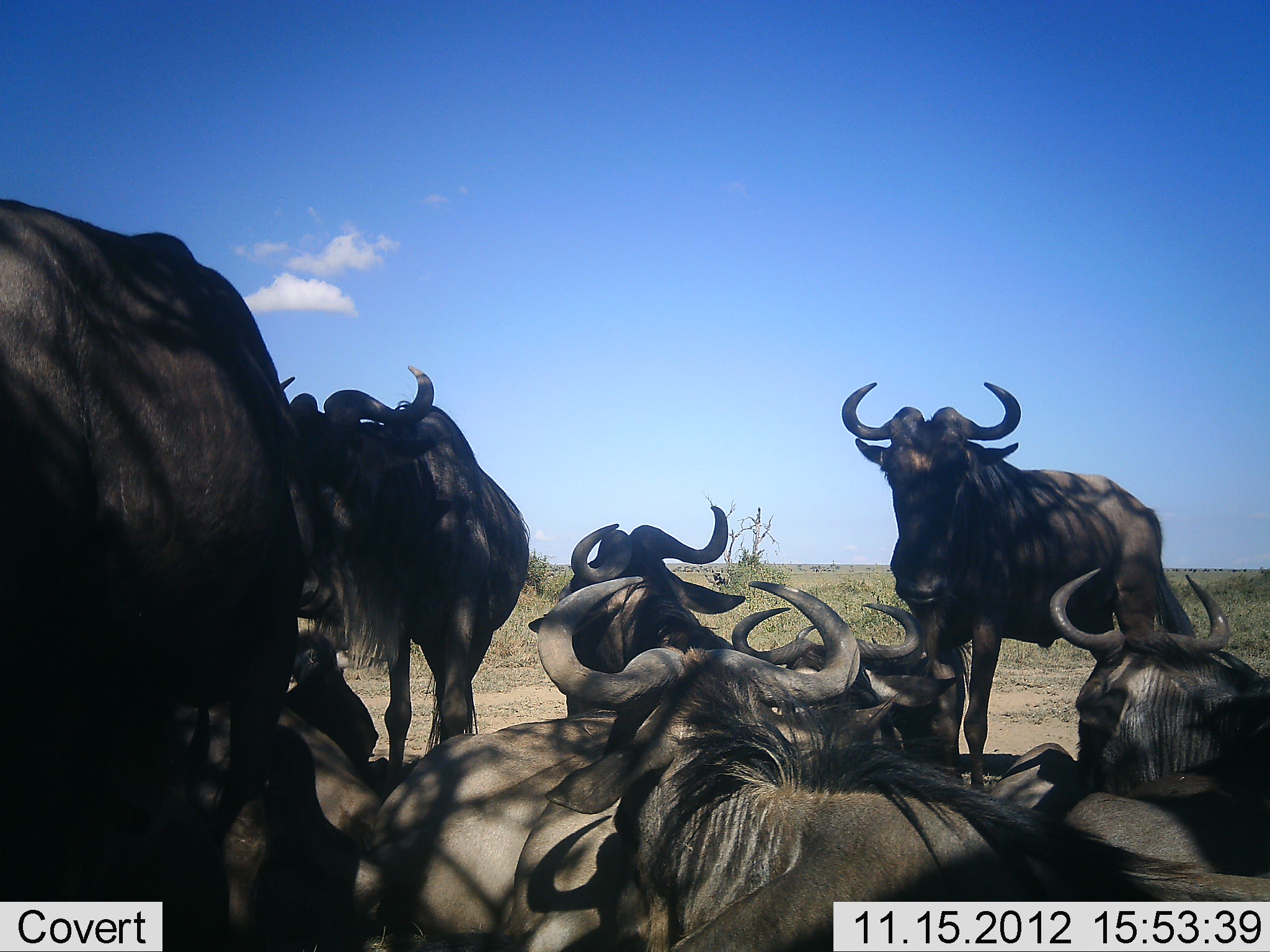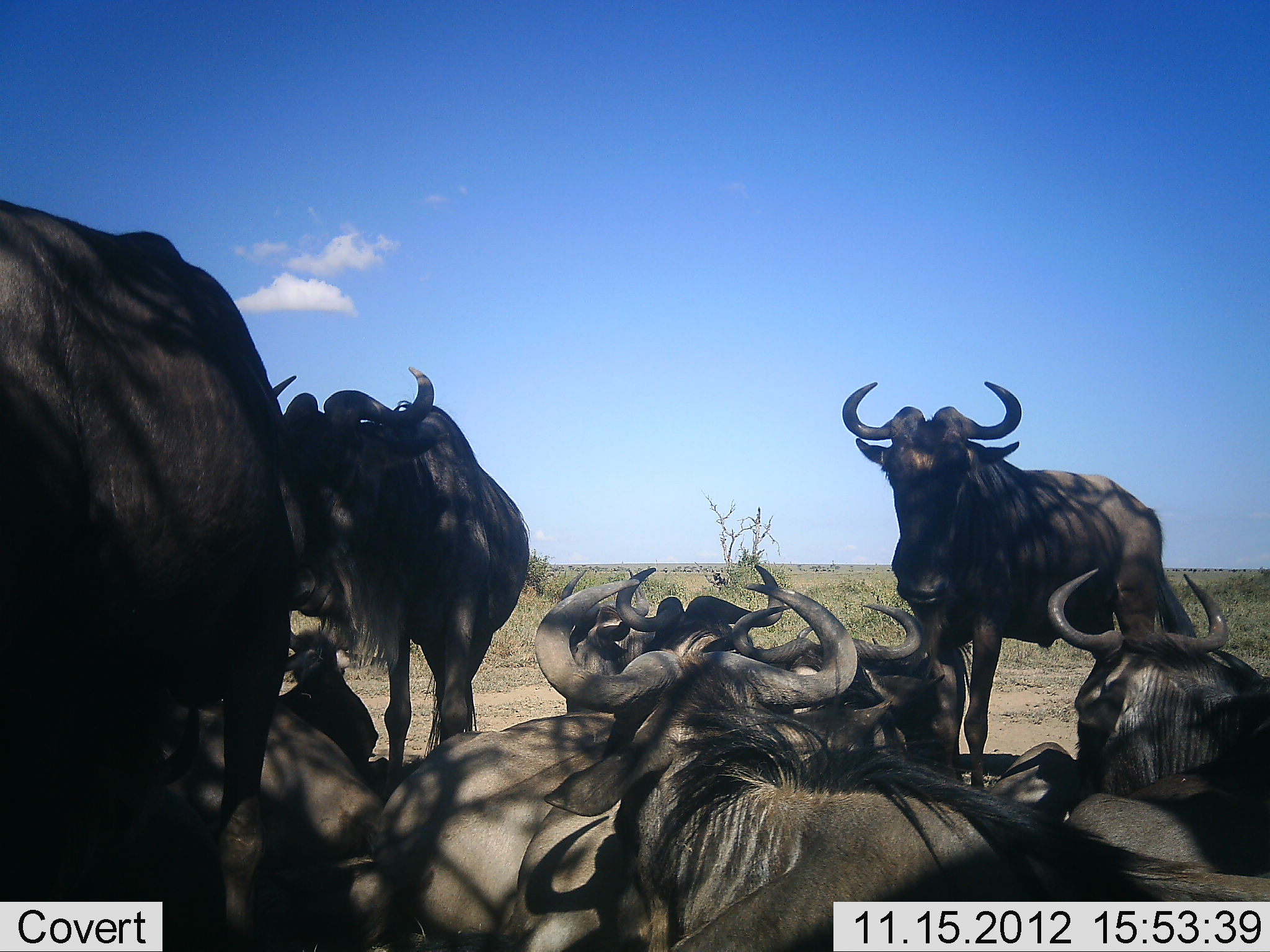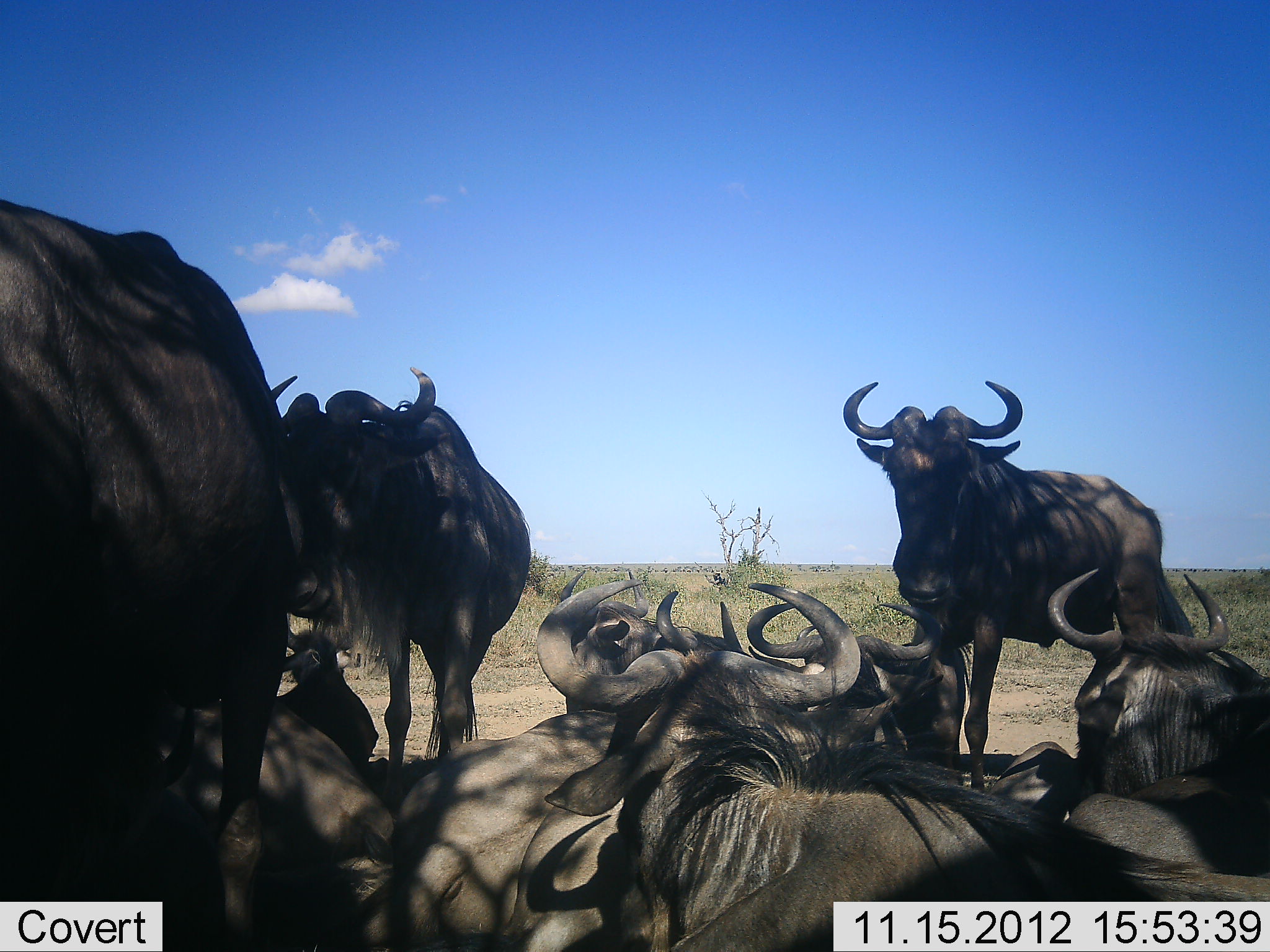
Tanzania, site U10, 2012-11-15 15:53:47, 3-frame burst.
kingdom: Animalia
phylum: Chordata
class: Mammalia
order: Artiodactyla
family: Bovidae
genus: Connochaetes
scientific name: Connochaetes taurinus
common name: blue wildebeest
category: wildebeest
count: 9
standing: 50%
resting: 100%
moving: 10%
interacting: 10%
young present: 0%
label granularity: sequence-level